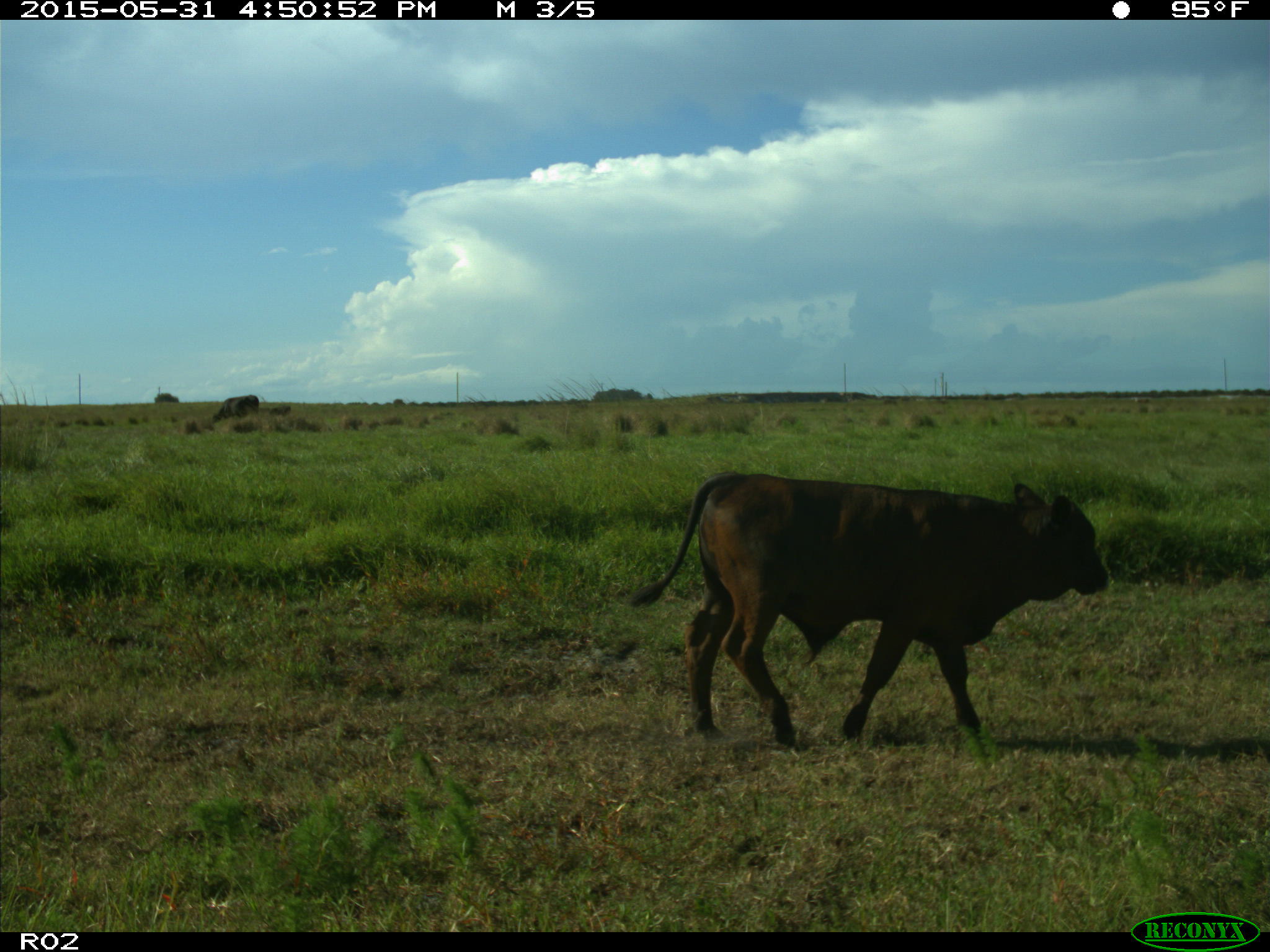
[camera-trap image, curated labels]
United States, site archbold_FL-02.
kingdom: Animalia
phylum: Chordata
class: Mammalia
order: Artiodactyla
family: Bovidae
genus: Bos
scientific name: Bos taurus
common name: domestic cow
Bos taurus (domestic cow).